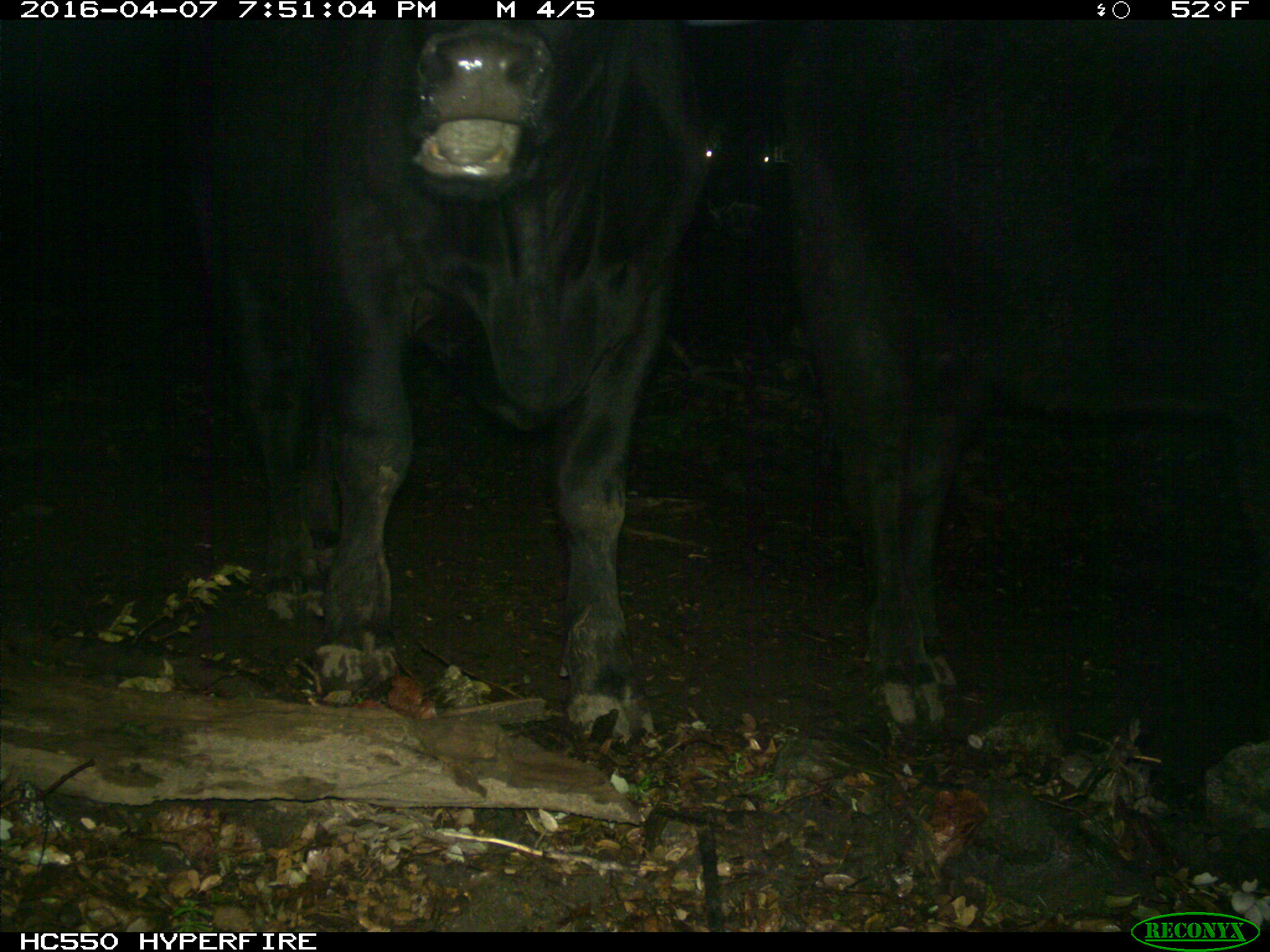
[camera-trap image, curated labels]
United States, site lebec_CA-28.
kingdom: Animalia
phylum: Chordata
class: Mammalia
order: Artiodactyla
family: Bovidae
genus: Bos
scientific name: Bos taurus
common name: domestic cow